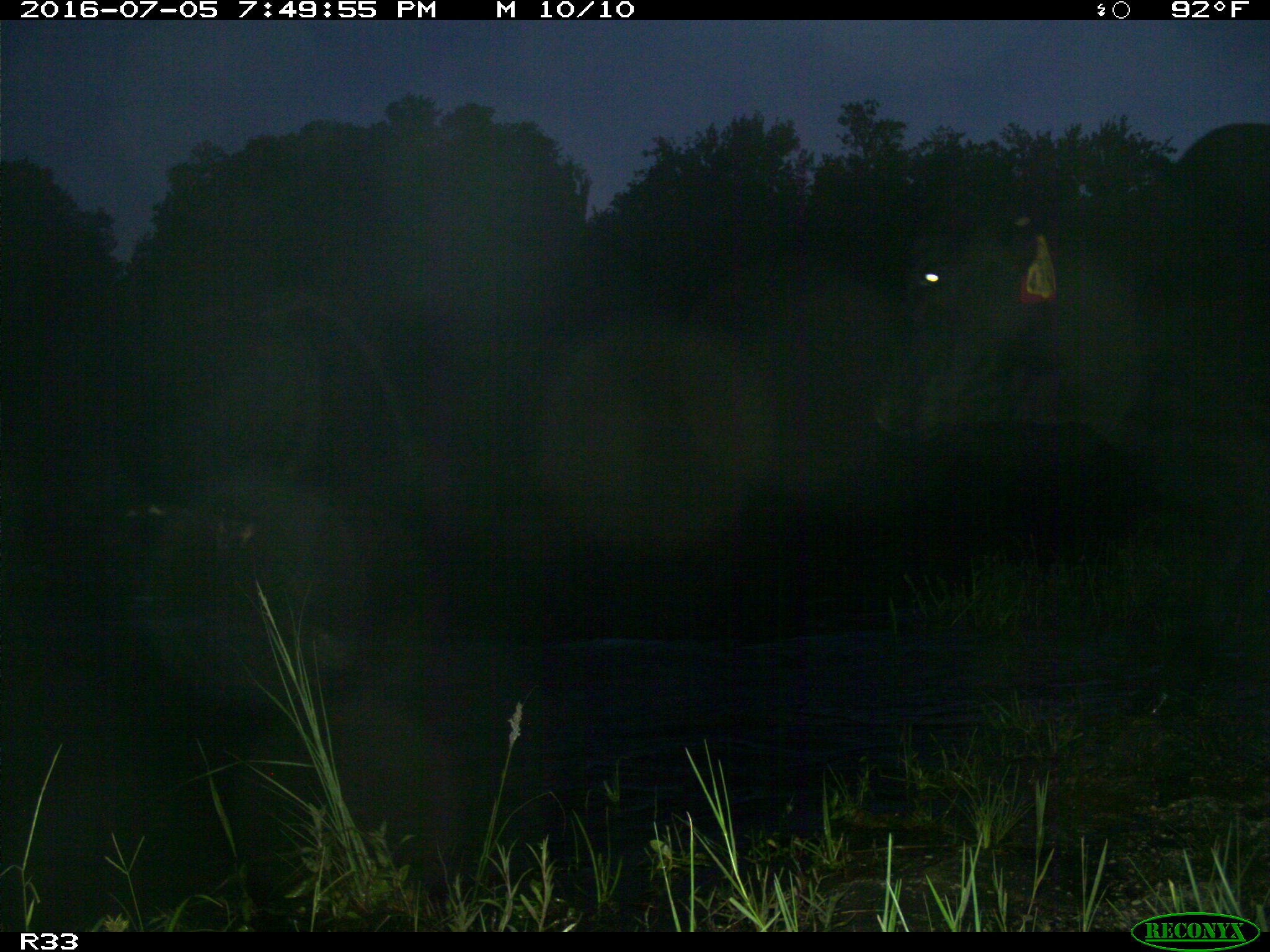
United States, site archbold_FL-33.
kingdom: Animalia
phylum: Chordata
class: Mammalia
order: Artiodactyla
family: Bovidae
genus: Bos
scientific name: Bos taurus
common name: domestic cow